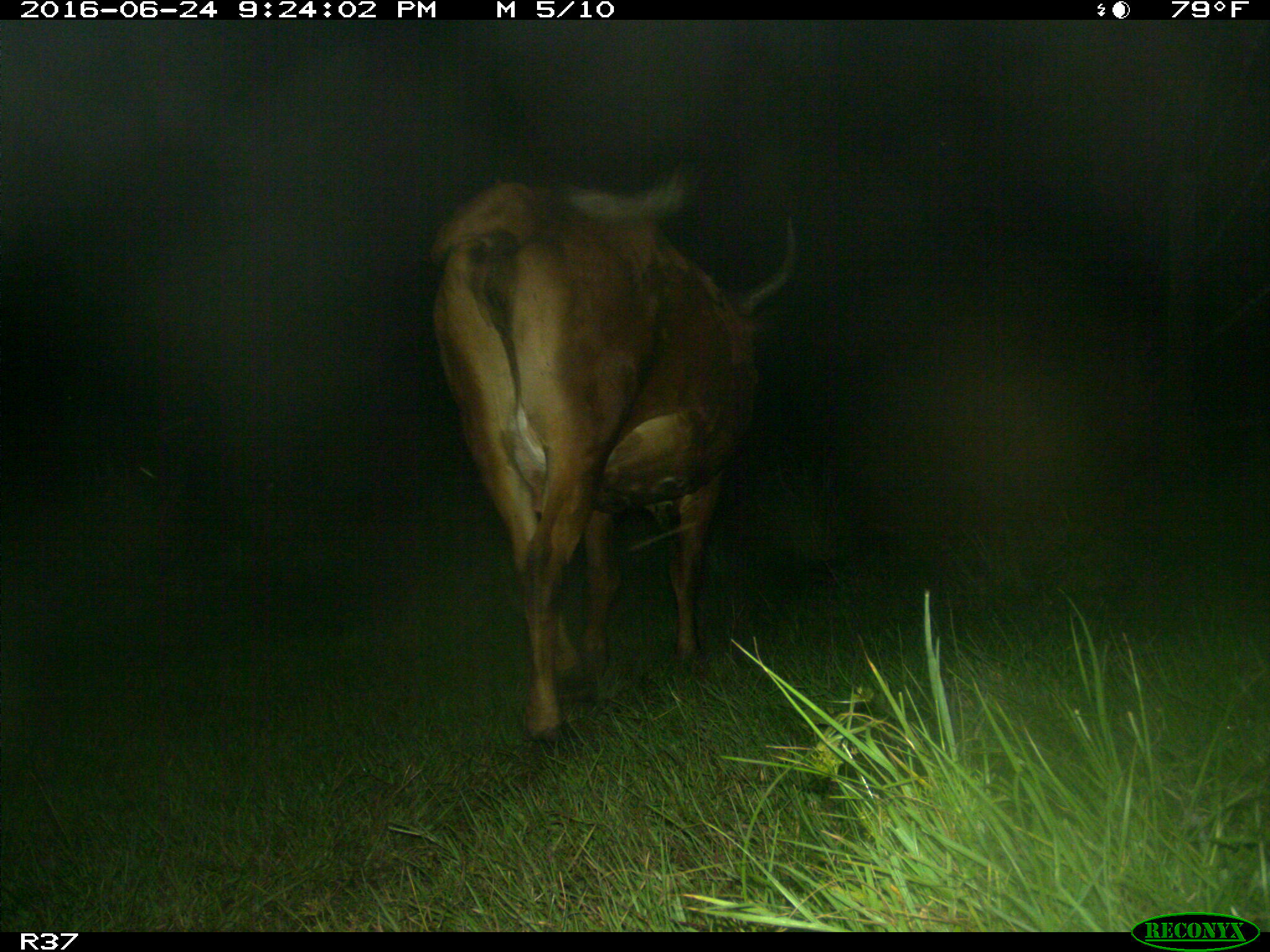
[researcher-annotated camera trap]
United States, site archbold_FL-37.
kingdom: Animalia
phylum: Chordata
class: Mammalia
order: Artiodactyla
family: Bovidae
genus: Bos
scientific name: Bos taurus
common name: domestic cow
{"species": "Bos taurus (domestic cow)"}